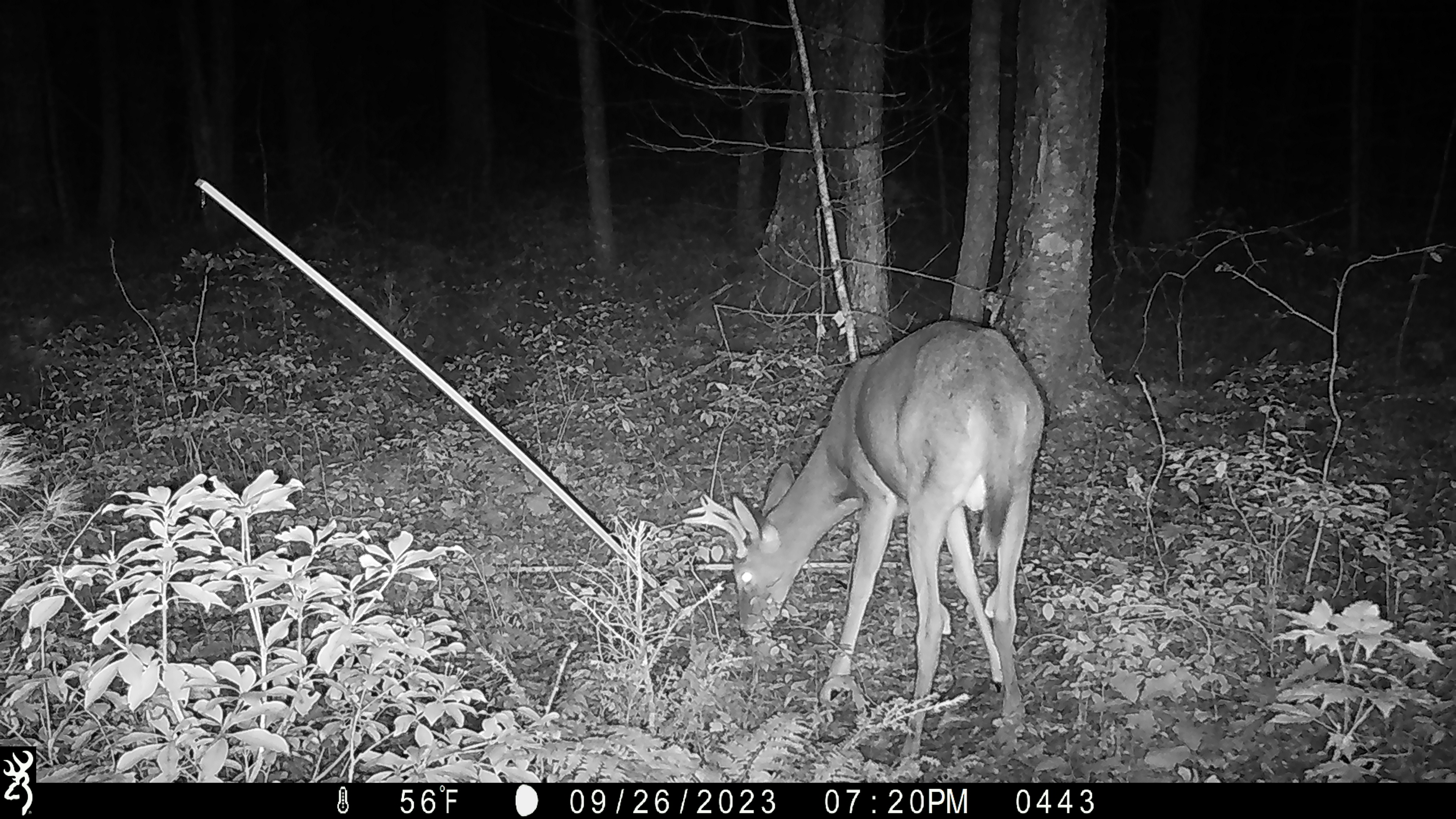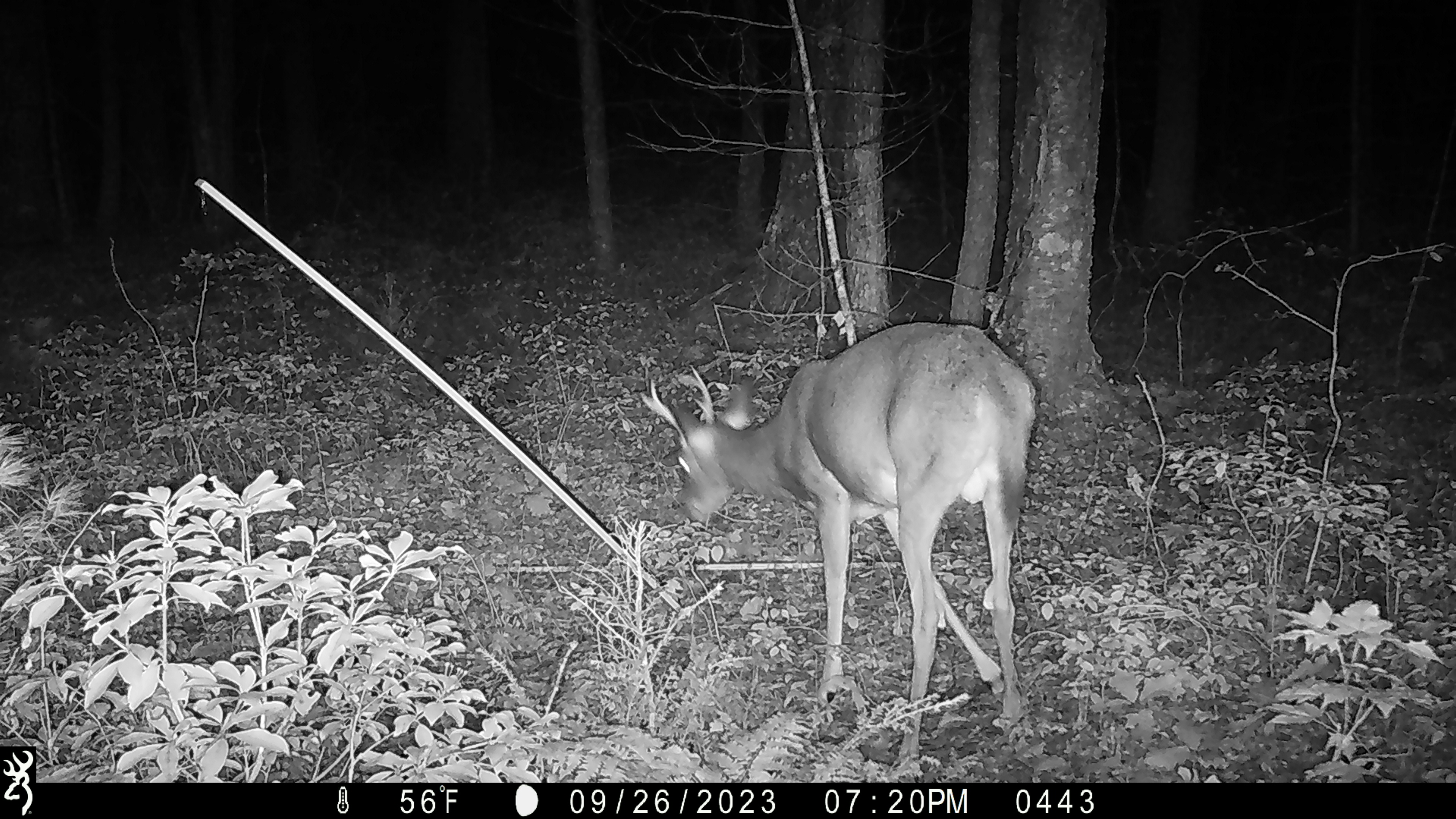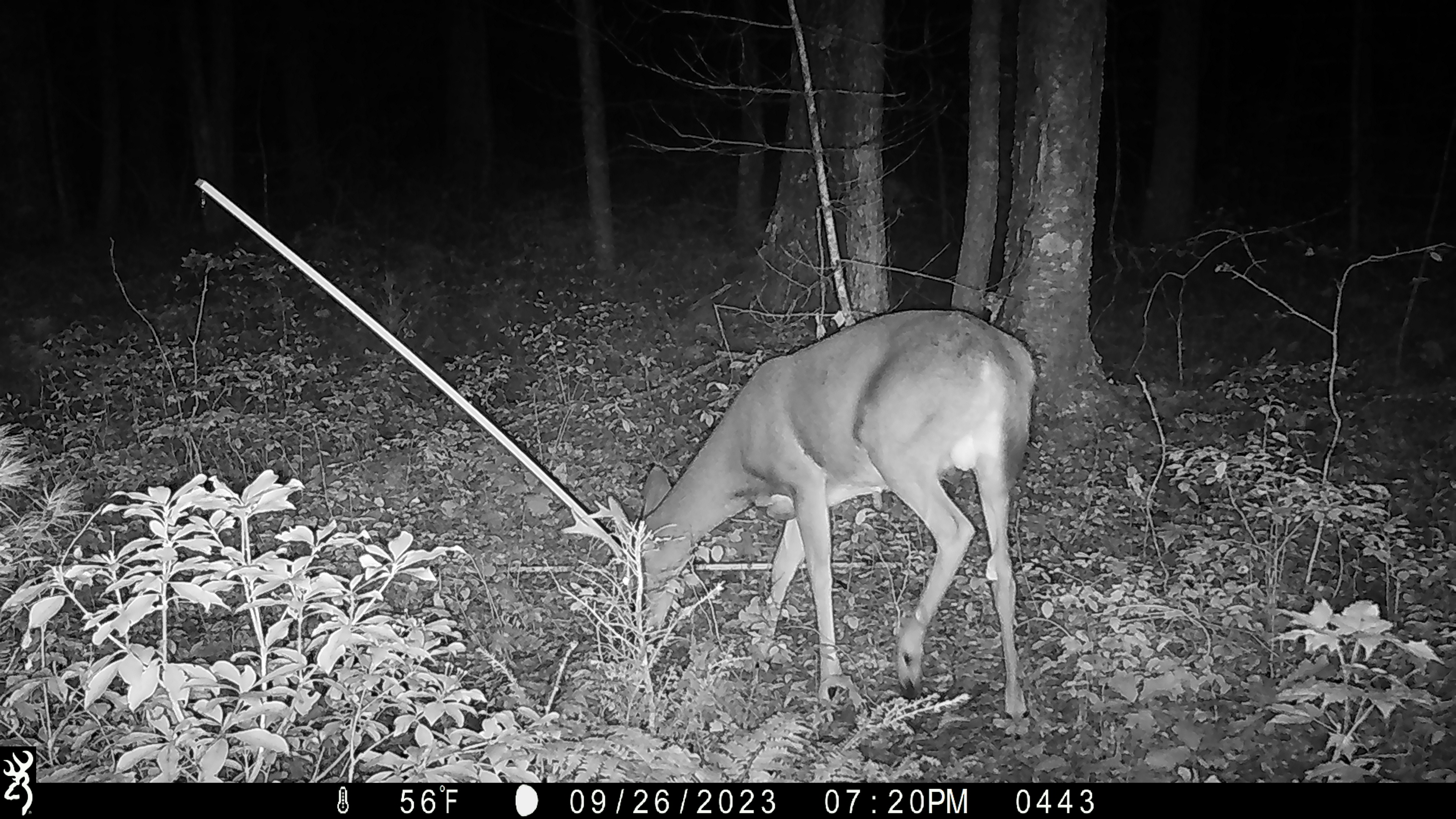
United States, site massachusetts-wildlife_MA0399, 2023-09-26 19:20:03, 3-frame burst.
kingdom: Animalia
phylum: Chordata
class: Mammalia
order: Artiodactyla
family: Cervidae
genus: Odocoileus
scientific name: Odocoileus virginianus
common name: white-tailed deer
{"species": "white-tailed deer (Odocoileus virginianus)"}